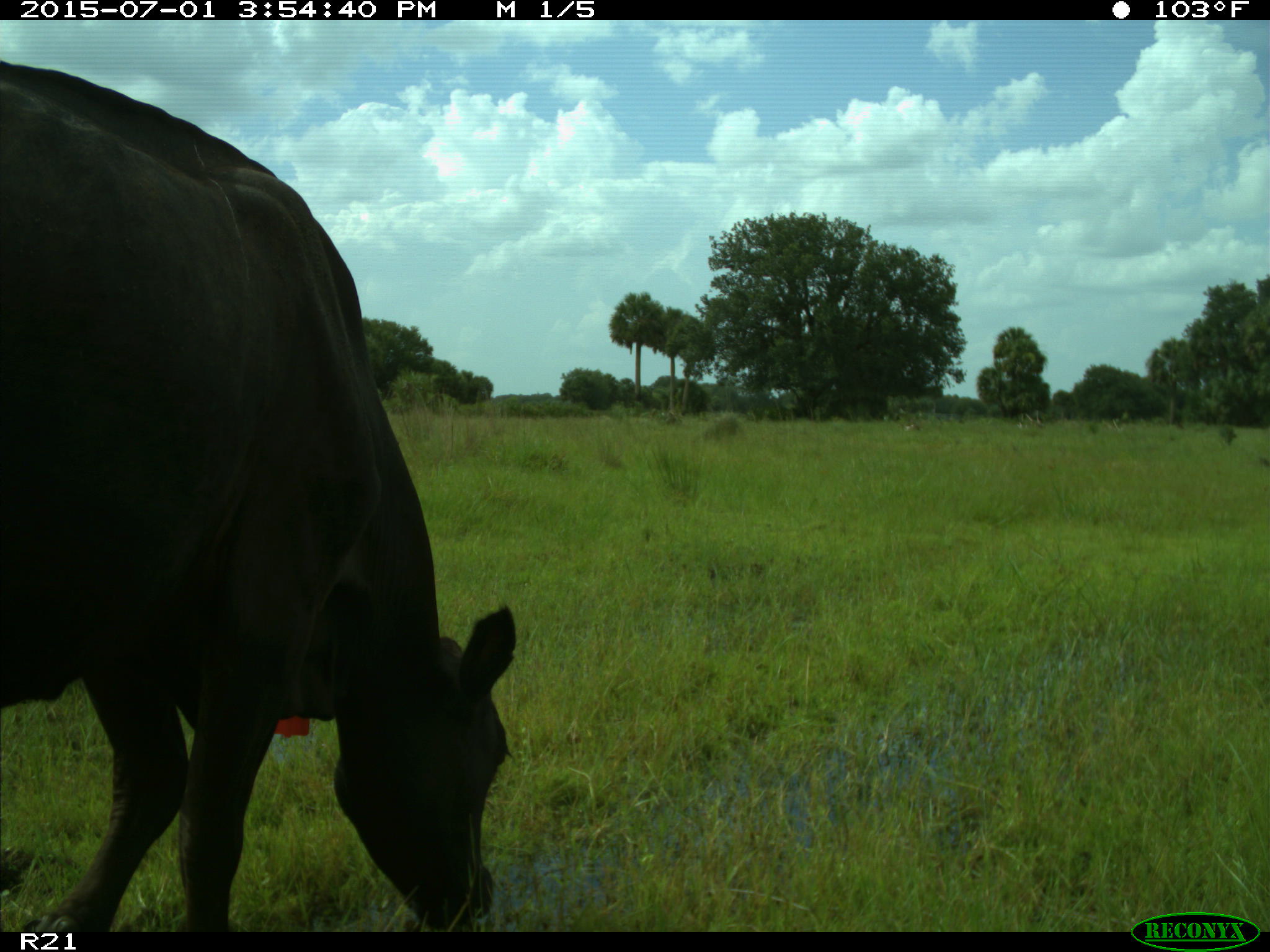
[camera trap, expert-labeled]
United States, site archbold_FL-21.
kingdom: Animalia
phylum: Chordata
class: Mammalia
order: Artiodactyla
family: Bovidae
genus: Bos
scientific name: Bos taurus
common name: domestic cow